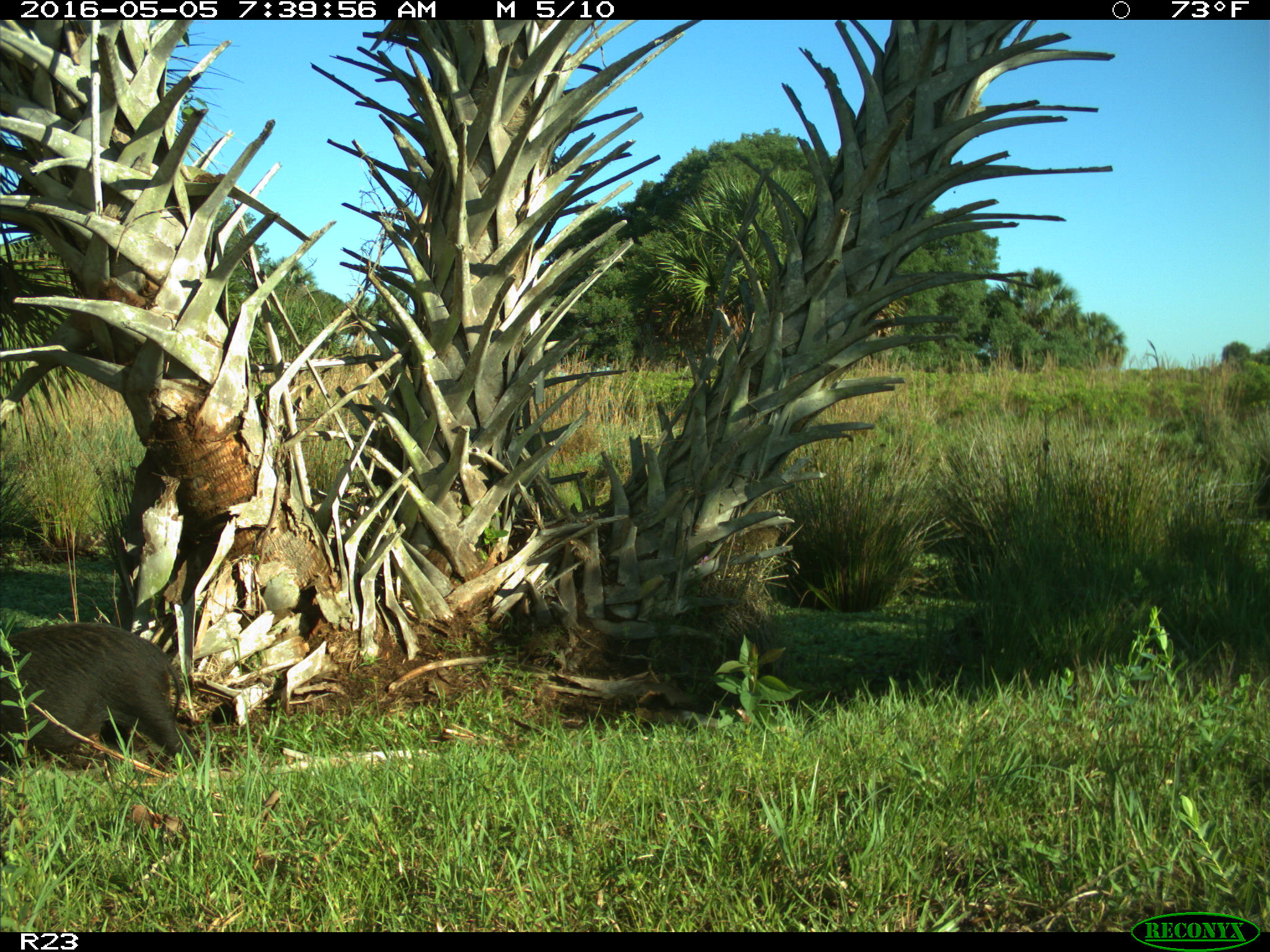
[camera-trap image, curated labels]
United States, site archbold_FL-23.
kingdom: Animalia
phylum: Chordata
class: Mammalia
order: Artiodactyla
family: Suidae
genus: Sus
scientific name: Sus scrofa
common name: wild boar